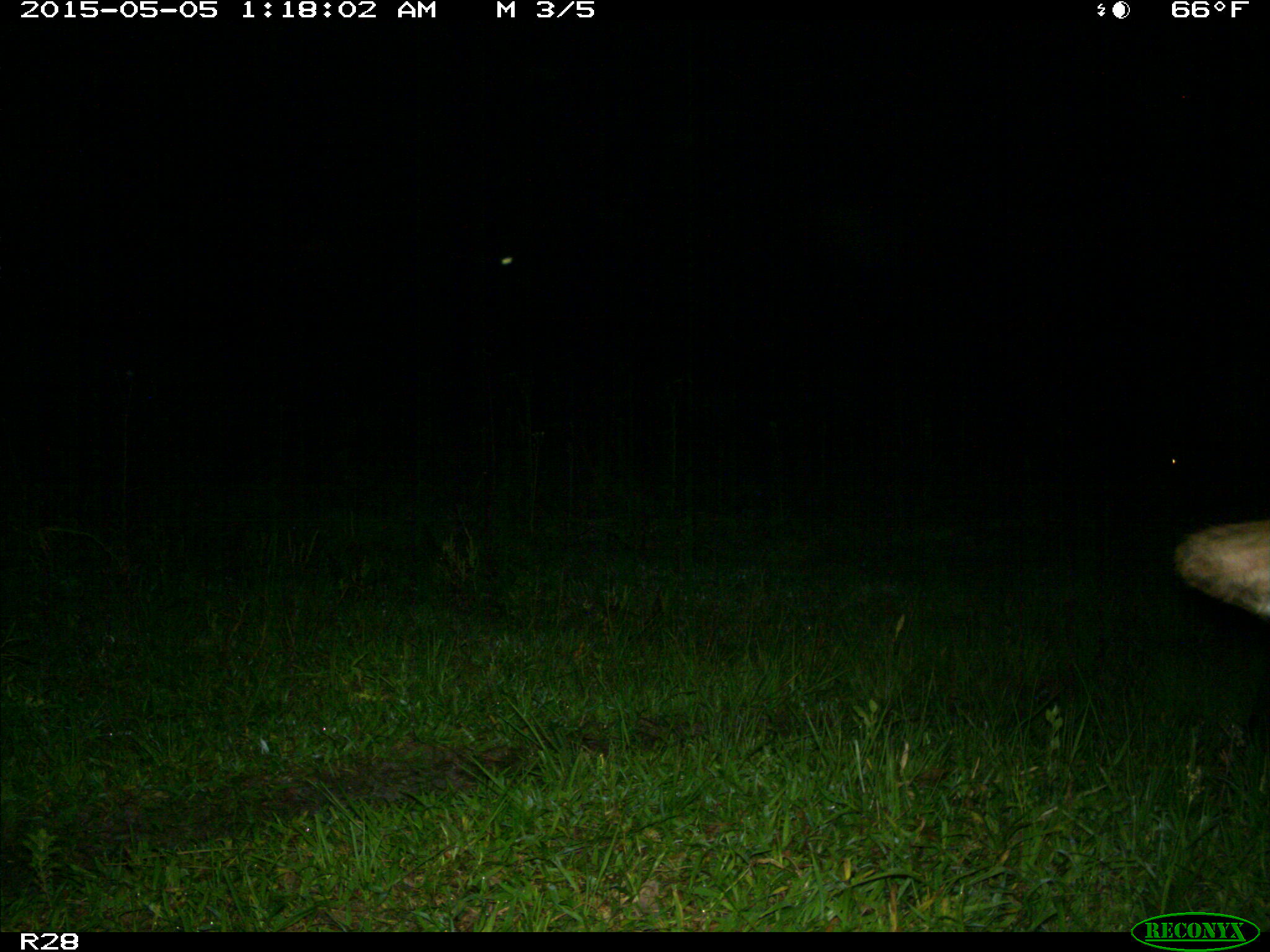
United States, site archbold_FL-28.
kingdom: Animalia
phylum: Chordata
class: Mammalia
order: Artiodactyla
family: Bovidae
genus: Bos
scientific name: Bos taurus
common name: domestic cow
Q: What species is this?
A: Bos taurus (domestic cow).